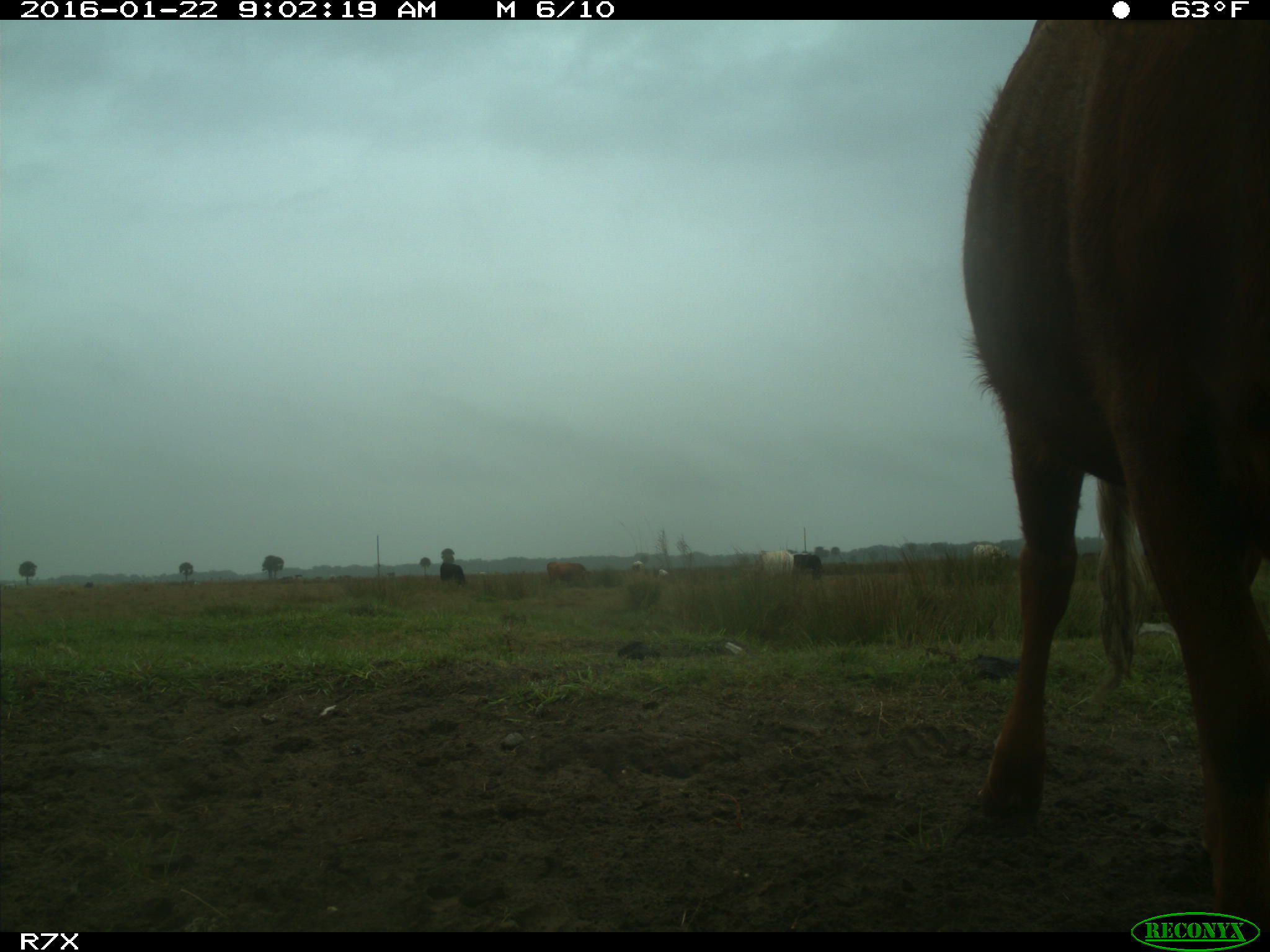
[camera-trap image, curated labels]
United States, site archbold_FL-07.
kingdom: Animalia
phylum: Chordata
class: Mammalia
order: Artiodactyla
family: Bovidae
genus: Bos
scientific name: Bos taurus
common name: domestic cow